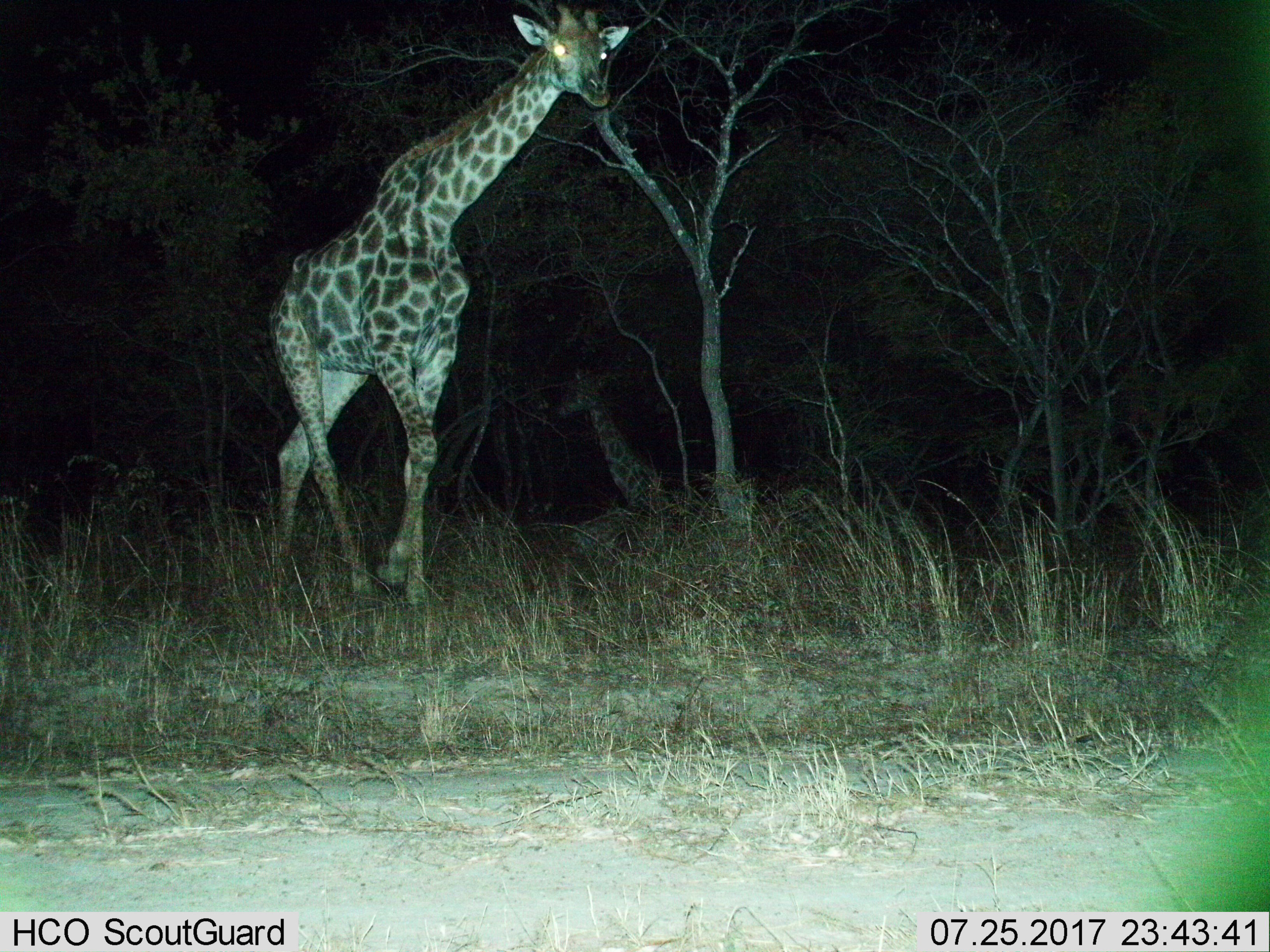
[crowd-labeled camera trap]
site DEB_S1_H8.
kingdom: Animalia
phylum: Chordata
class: Mammalia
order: Artiodactyla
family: Giraffidae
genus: Giraffa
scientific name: Giraffa camelopardalis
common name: giraffe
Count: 2.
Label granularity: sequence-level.